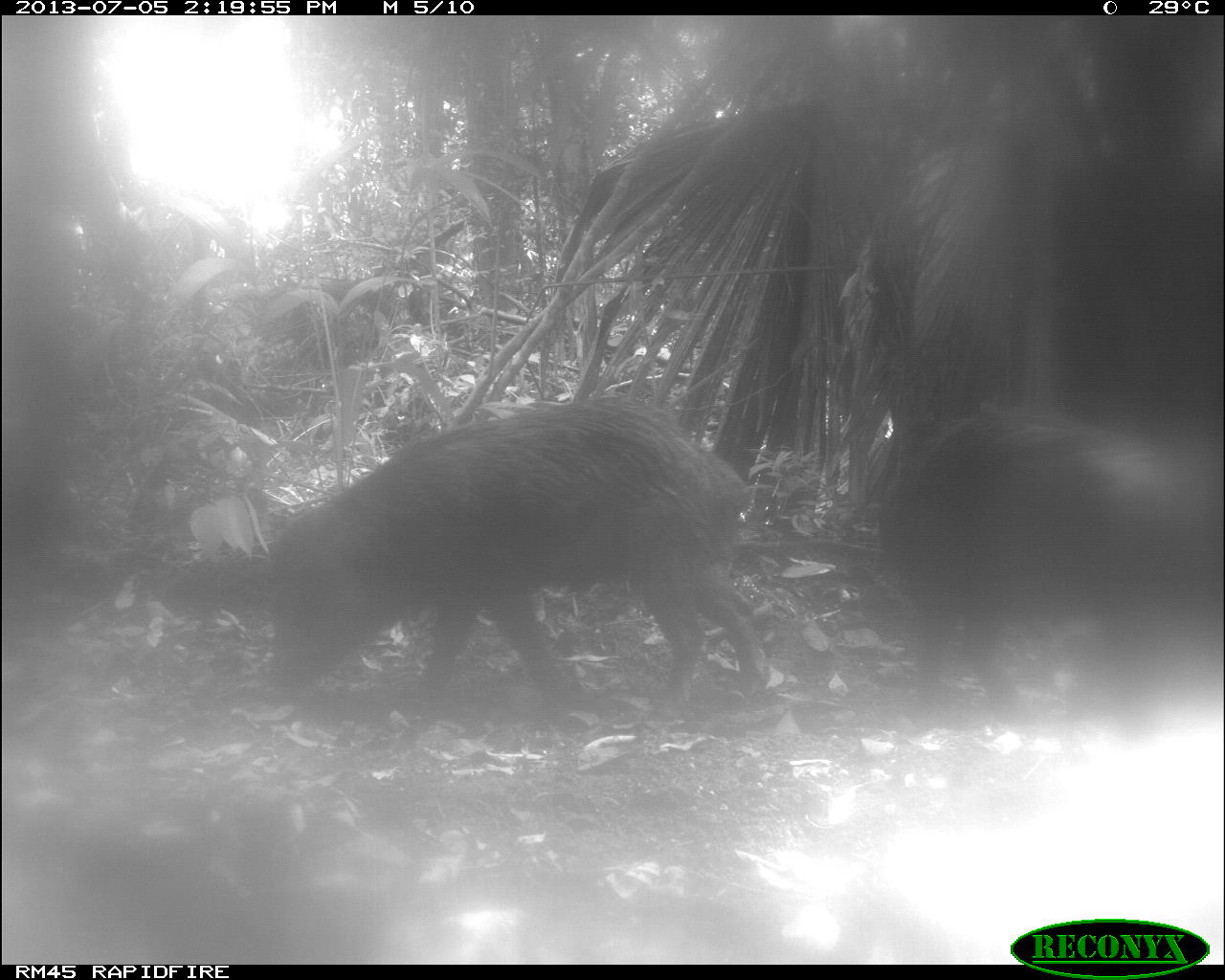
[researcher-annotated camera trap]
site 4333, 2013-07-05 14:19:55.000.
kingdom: Animalia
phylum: Chordata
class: Mammalia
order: Artiodactyla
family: Tayassuidae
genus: Tayassu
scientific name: Tayassu pecari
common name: white-lipped peccary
Tayassu pecari (white-lipped peccary), count 2.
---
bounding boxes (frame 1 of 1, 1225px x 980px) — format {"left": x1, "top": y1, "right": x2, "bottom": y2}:
tayassu pecari: {"left": 254, "top": 386, "right": 768, "bottom": 725}; {"left": 870, "top": 403, "right": 1225, "bottom": 730}